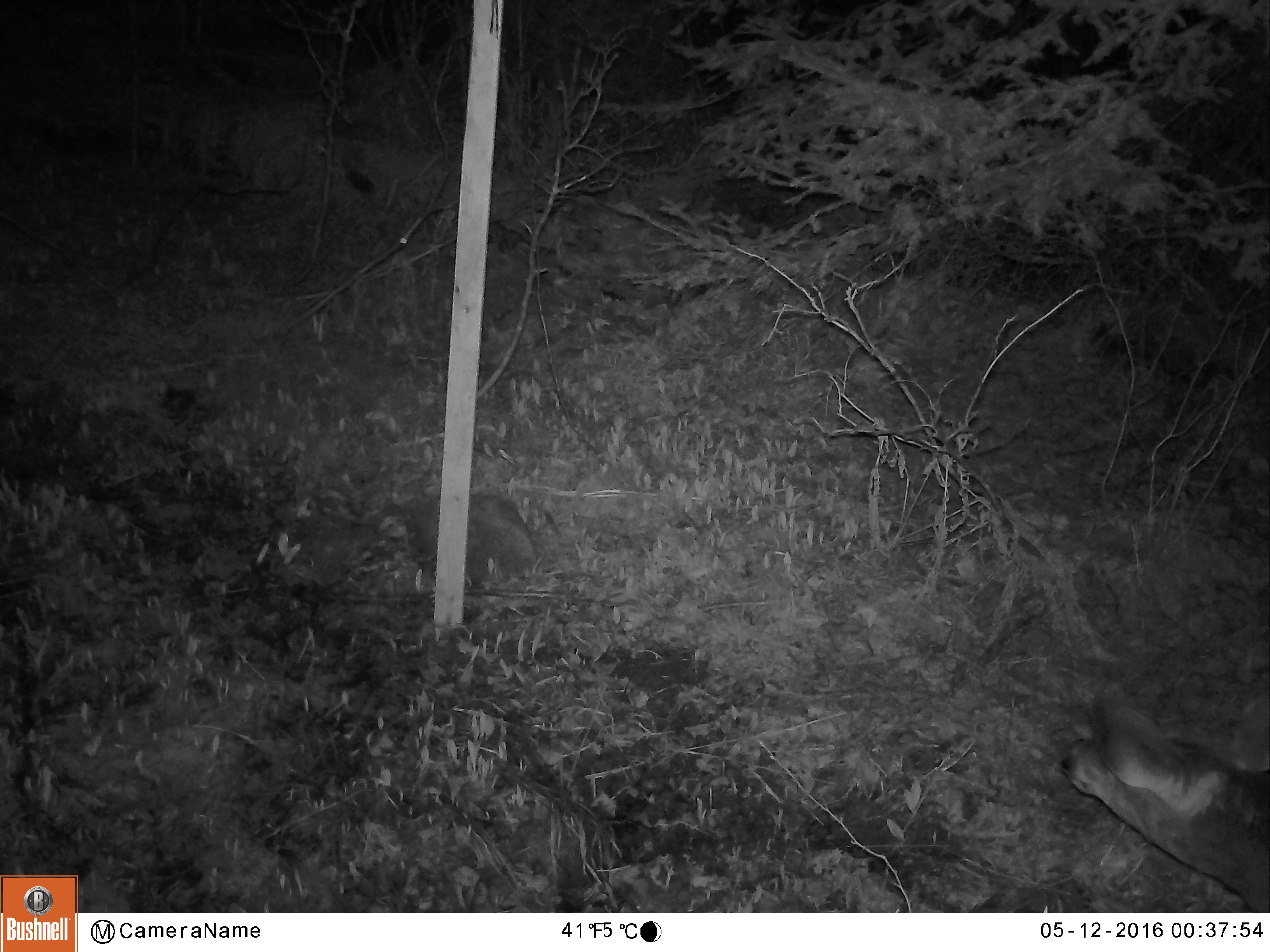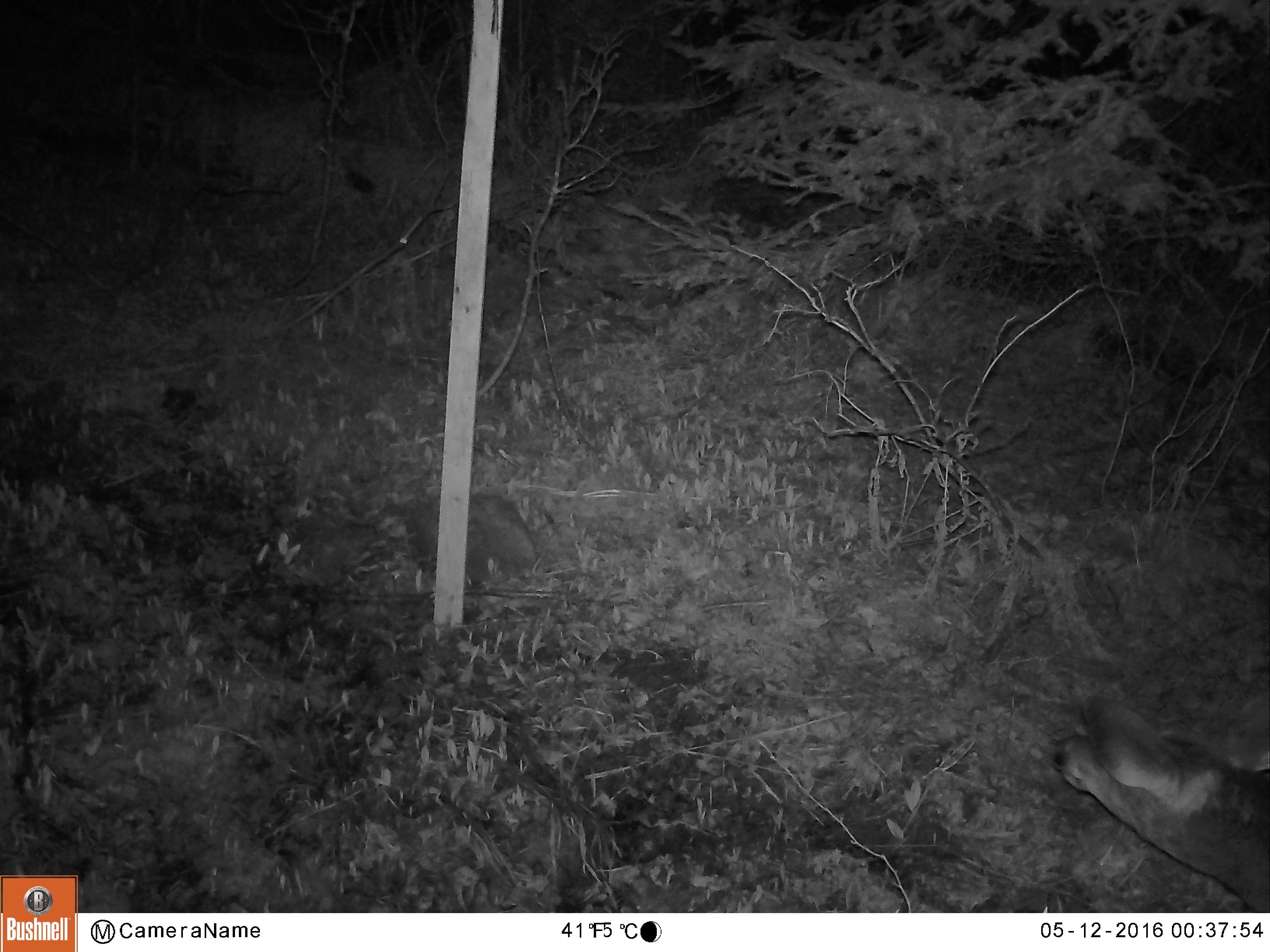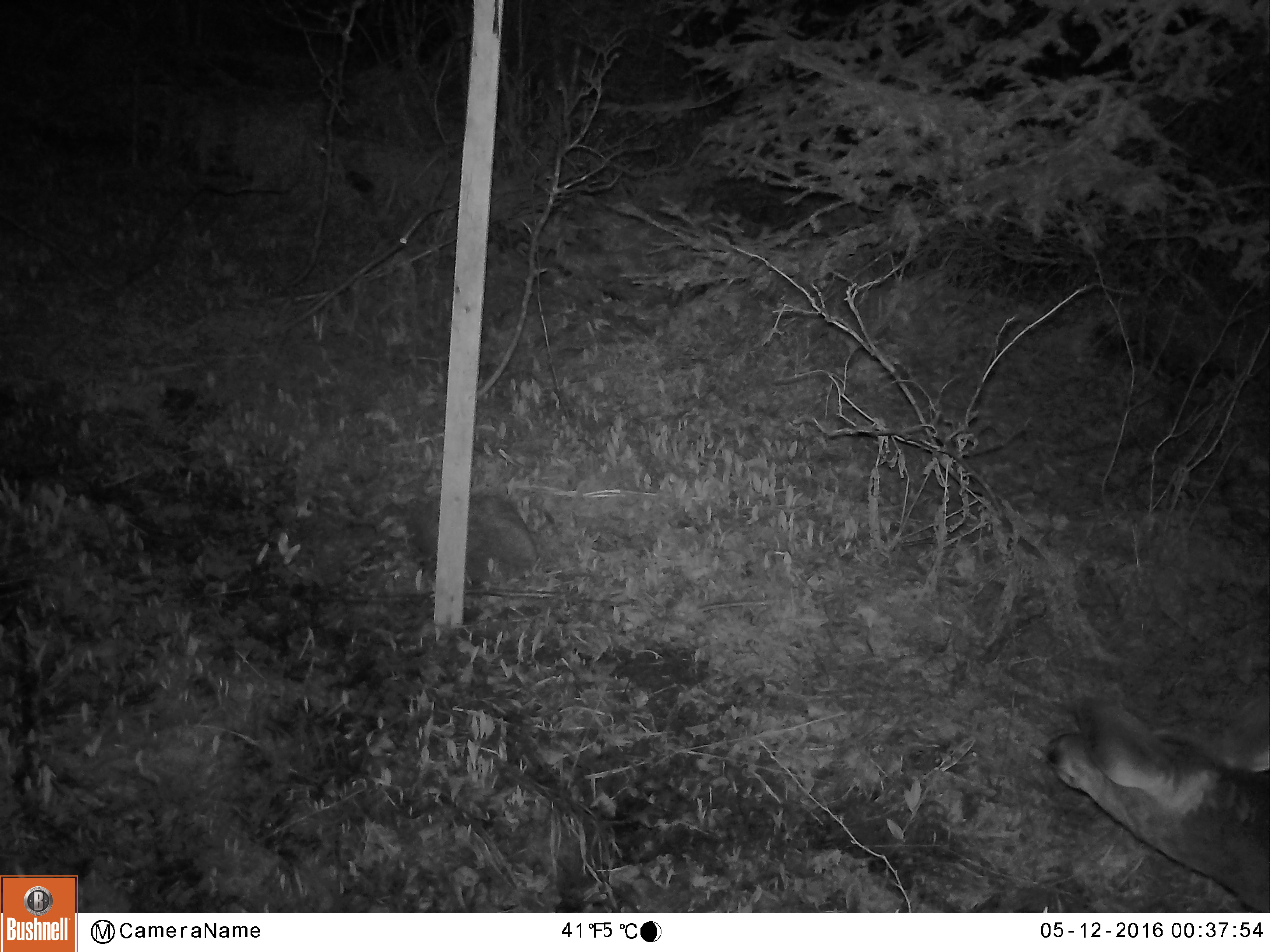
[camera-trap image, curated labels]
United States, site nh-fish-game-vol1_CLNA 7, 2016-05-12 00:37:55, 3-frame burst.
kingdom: Animalia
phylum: Chordata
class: Mammalia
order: Artiodactyla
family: Cervidae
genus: Odocoileus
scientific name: Odocoileus virginianus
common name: white-tailed deer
White-tailed deer (Odocoileus virginianus).